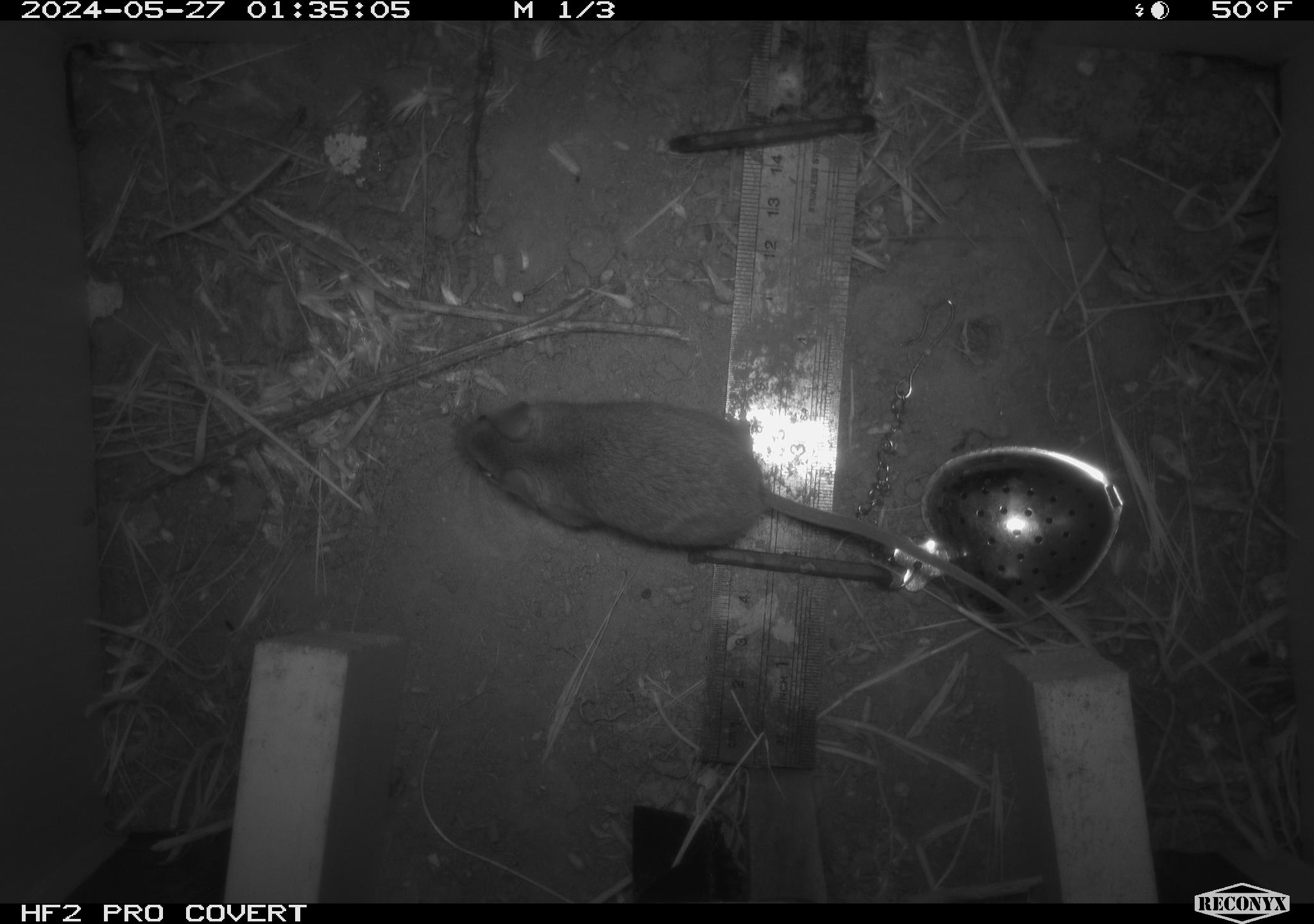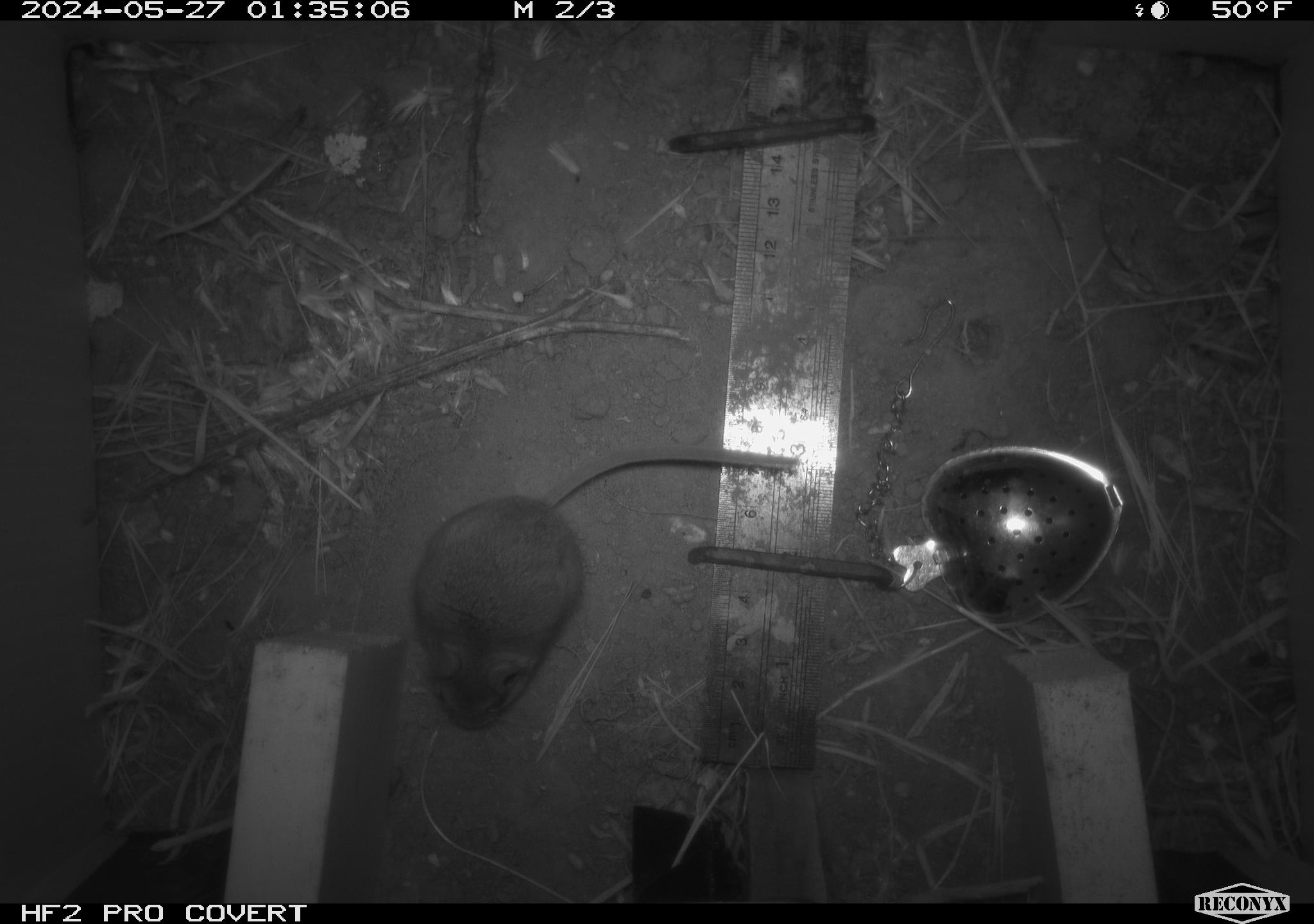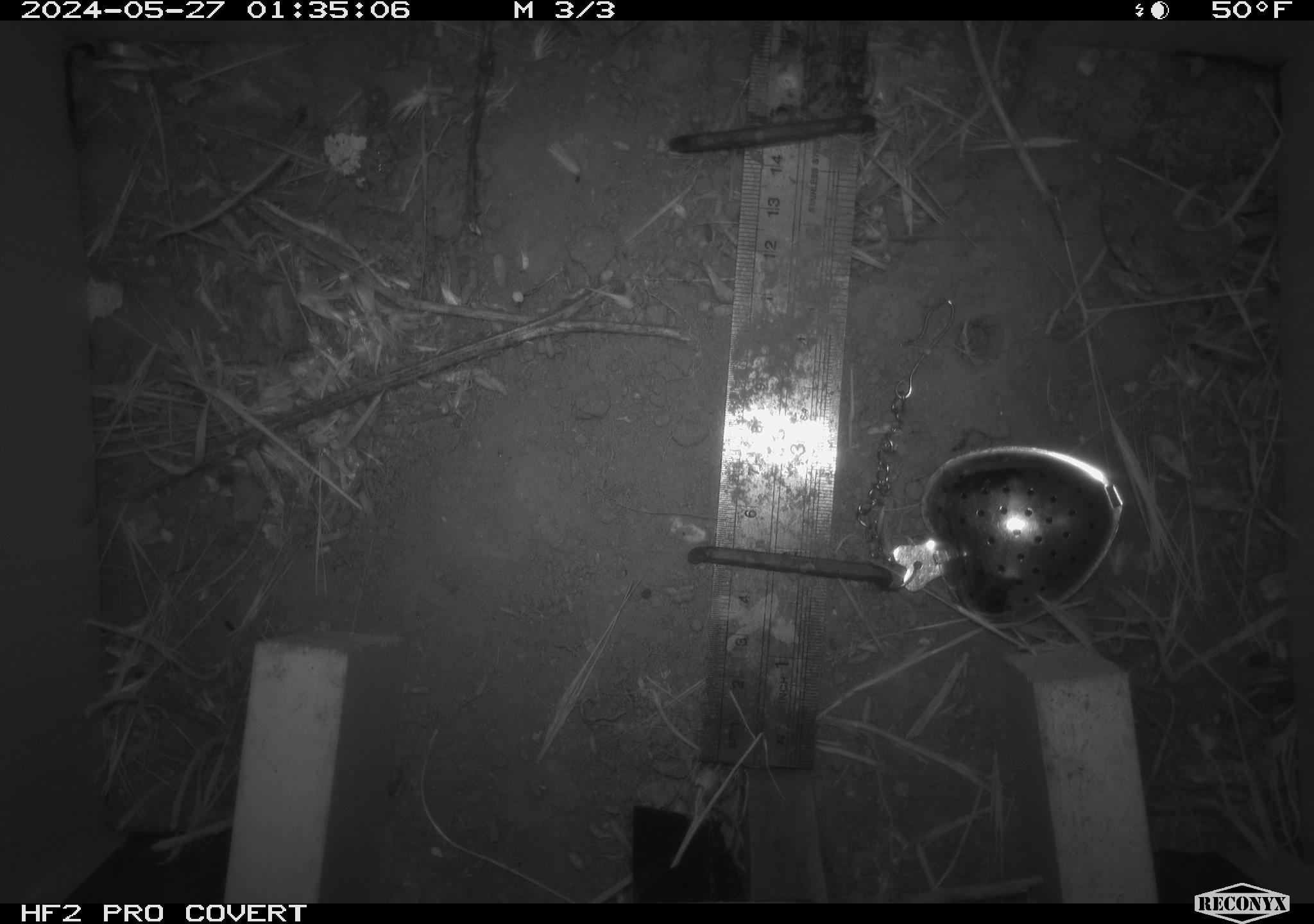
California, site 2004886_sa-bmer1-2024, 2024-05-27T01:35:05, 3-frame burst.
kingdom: Animalia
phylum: Chordata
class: Mammalia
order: Rodentia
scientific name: Rodentia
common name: mouse species